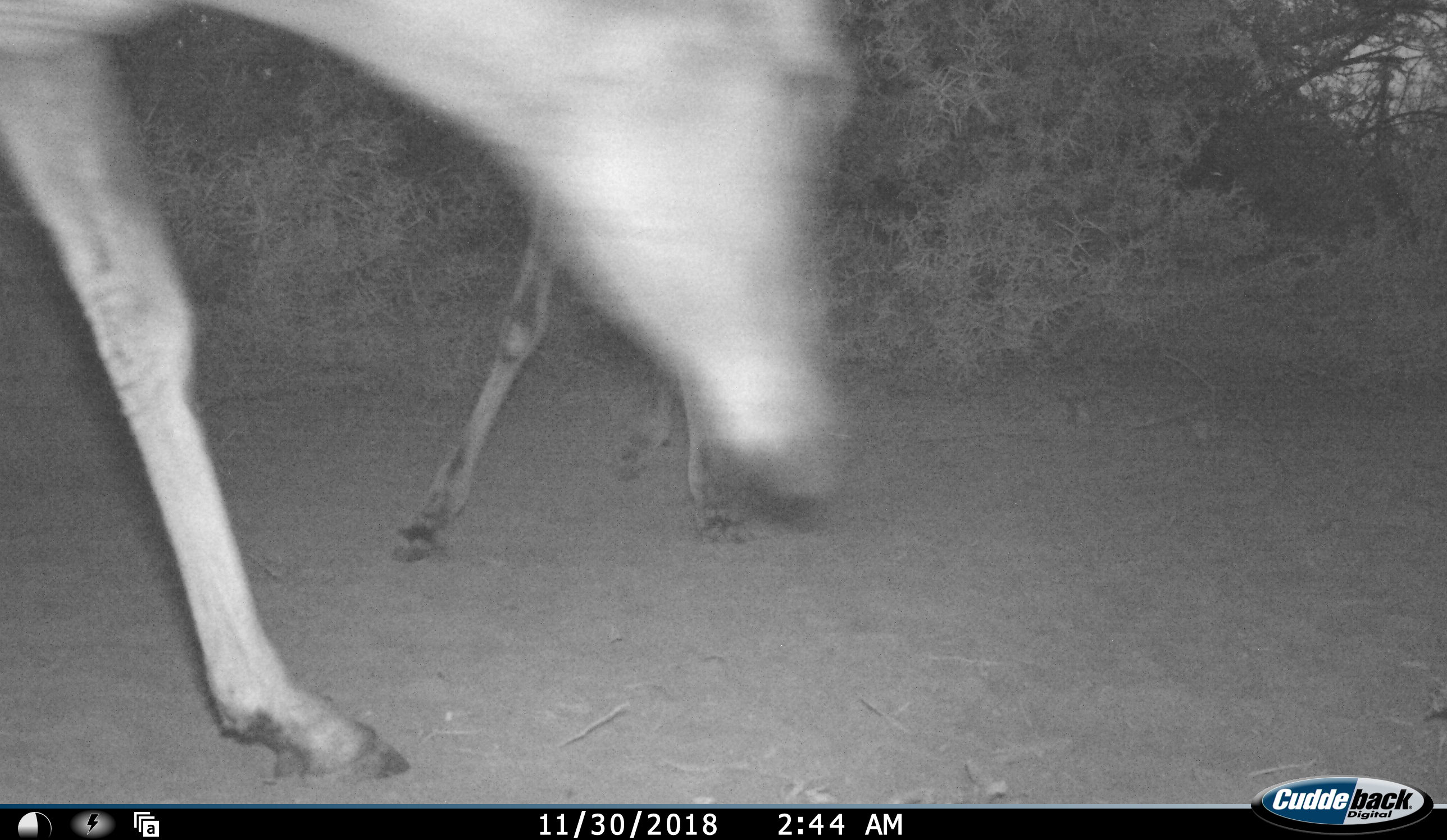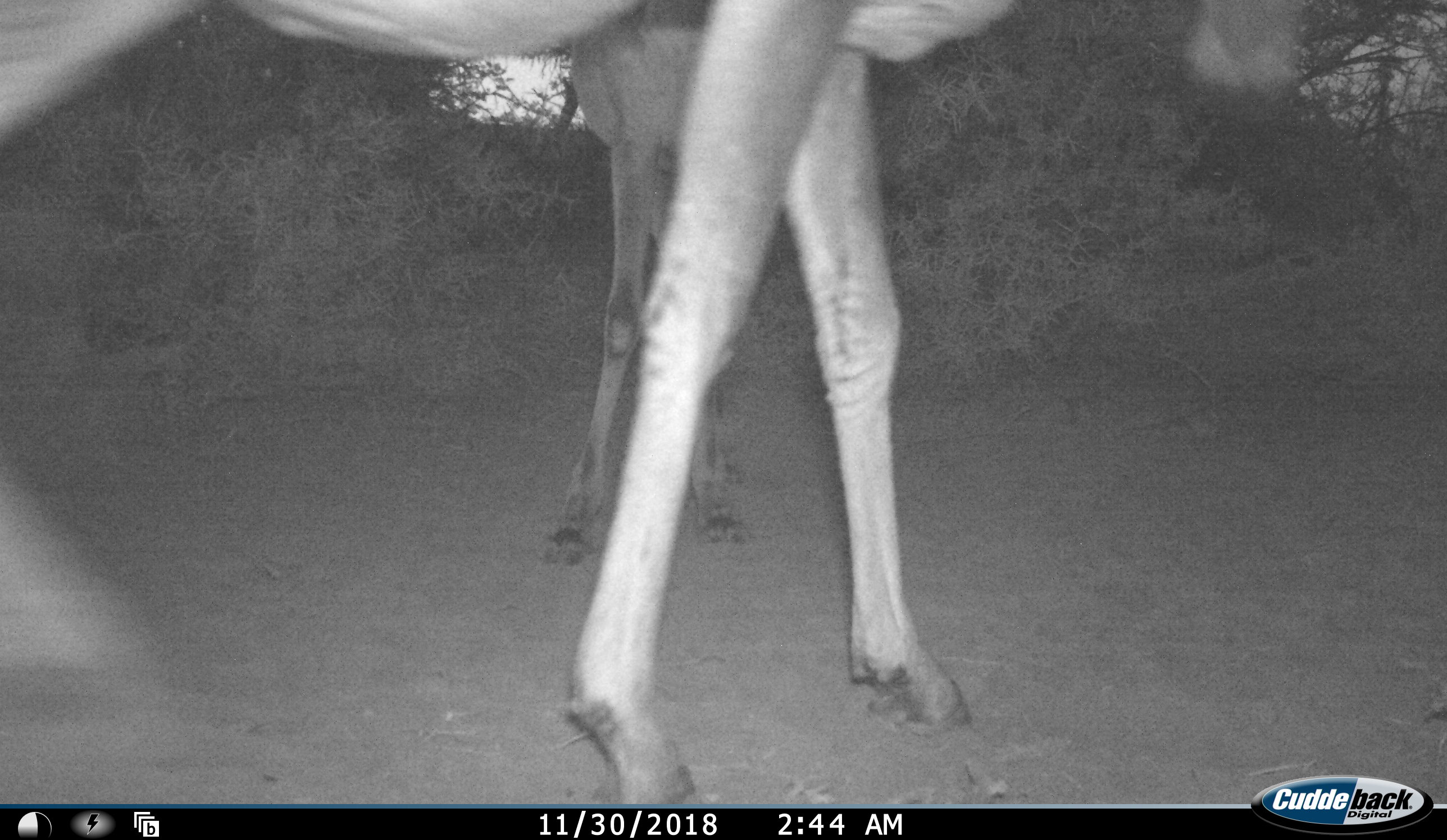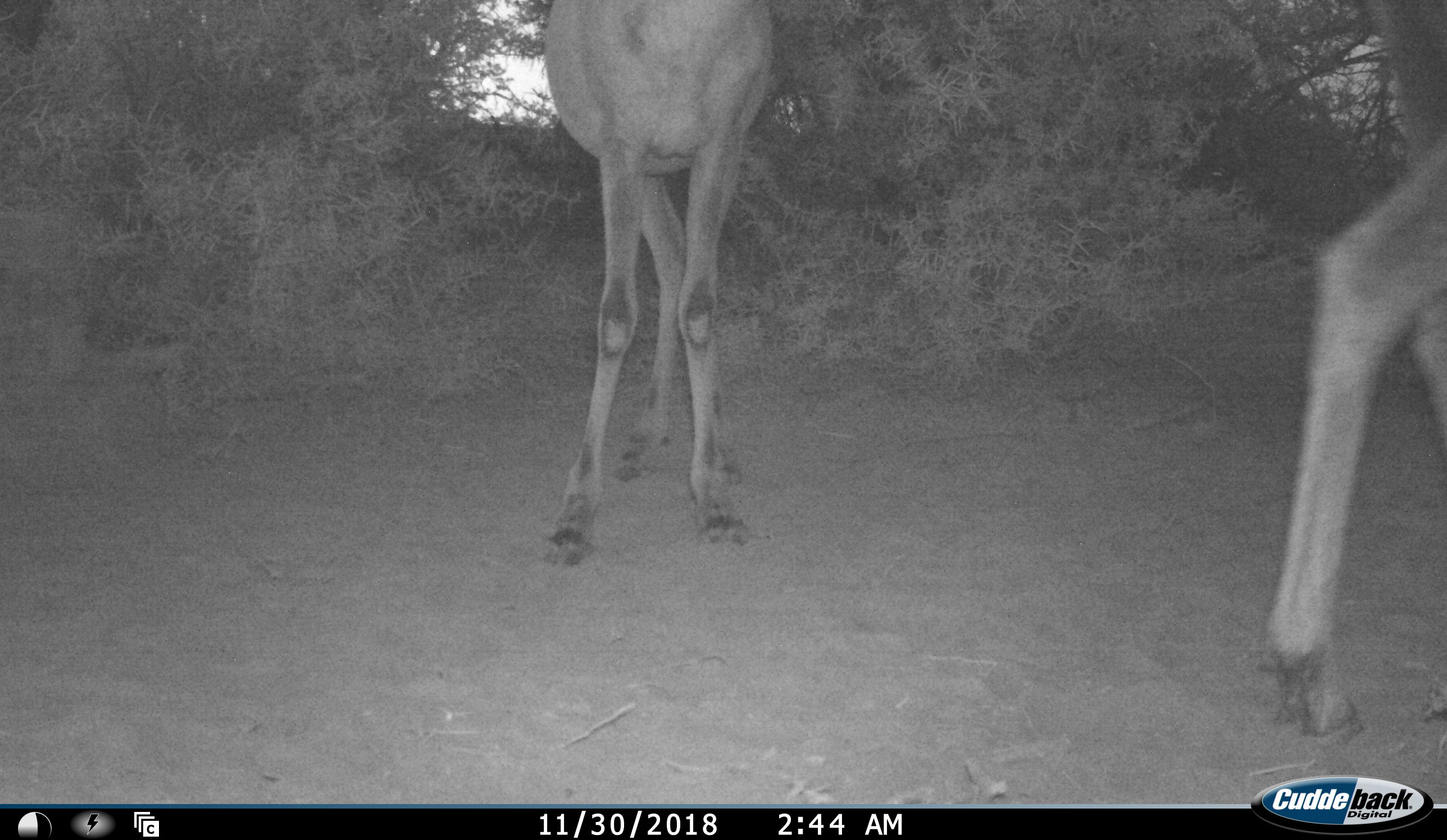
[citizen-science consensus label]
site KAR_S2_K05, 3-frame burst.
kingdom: Animalia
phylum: Chordata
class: Mammalia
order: Artiodactyla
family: Bovidae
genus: Alcelaphus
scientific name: Alcelaphus buselaphus caama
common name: red hartebeest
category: hartebeestred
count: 2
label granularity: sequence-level